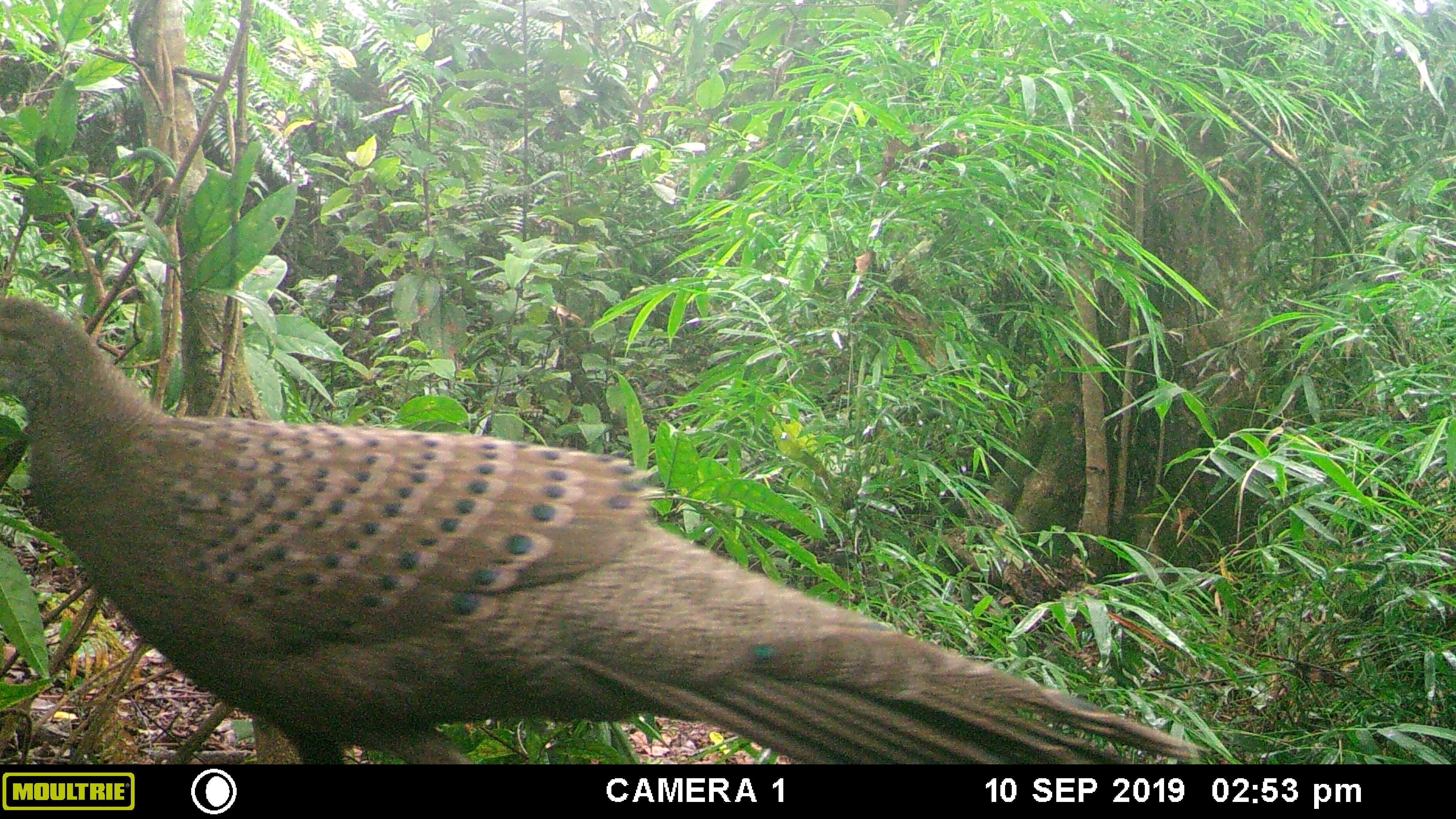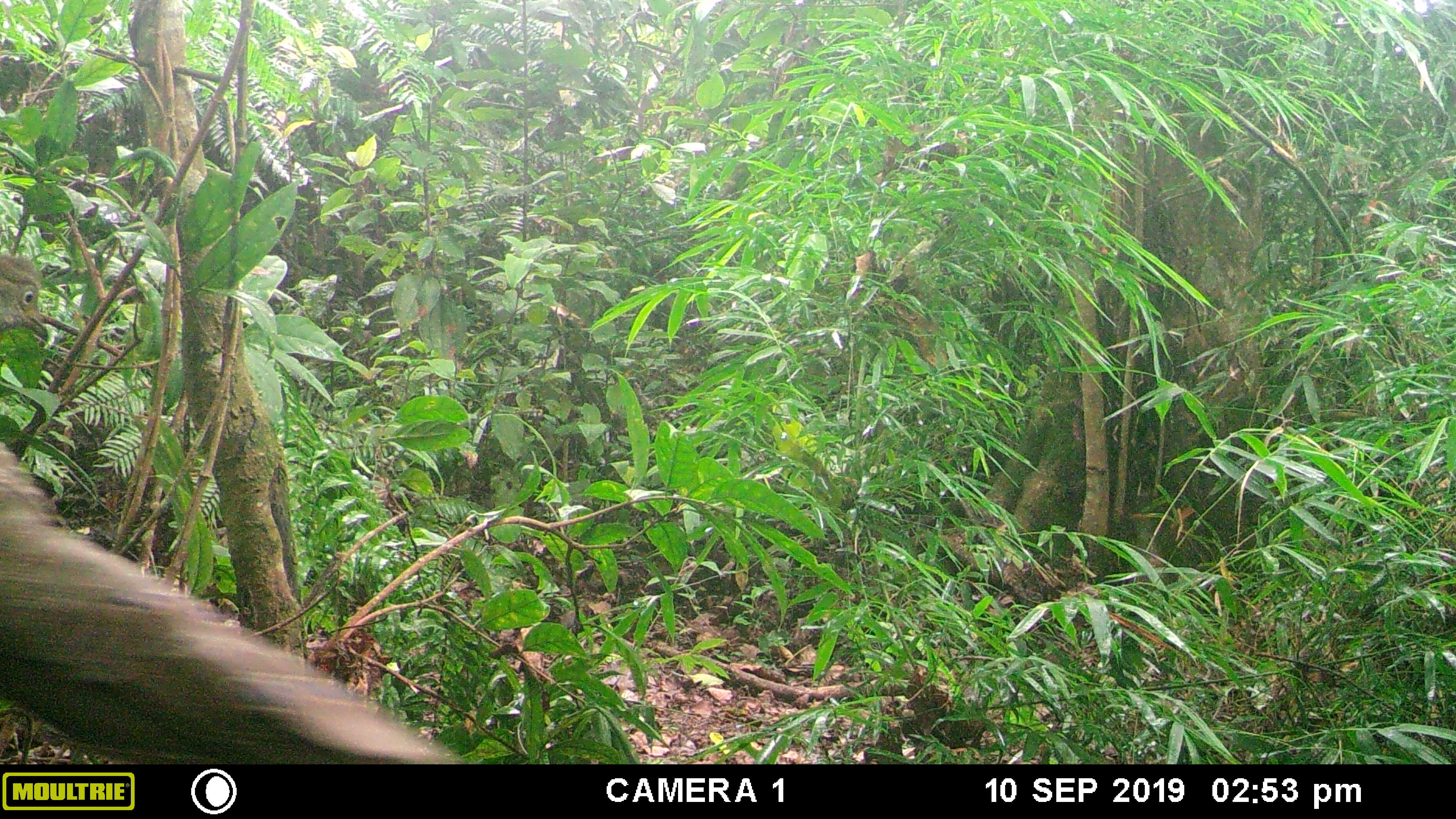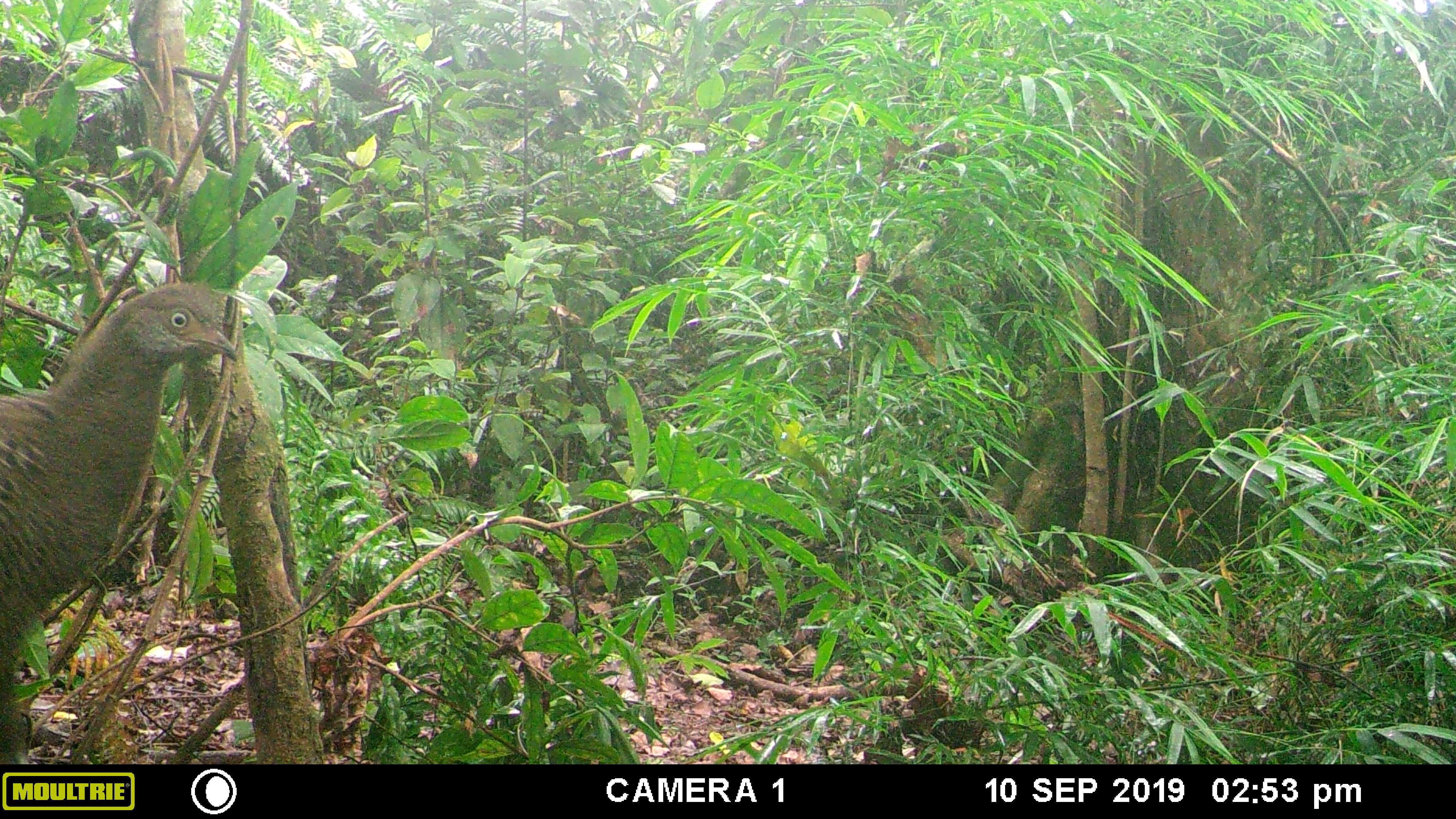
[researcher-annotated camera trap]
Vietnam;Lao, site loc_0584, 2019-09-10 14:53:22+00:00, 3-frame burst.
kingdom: Animalia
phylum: Chordata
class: Aves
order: Galliformes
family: Phasianidae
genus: Polyplectron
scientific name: Polyplectron bicalcaratum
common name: gray peacock-pheasant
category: grey peacock pheasant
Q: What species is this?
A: Grey peacock pheasant (gray peacock-pheasant) (Polyplectron bicalcaratum).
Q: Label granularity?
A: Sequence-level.